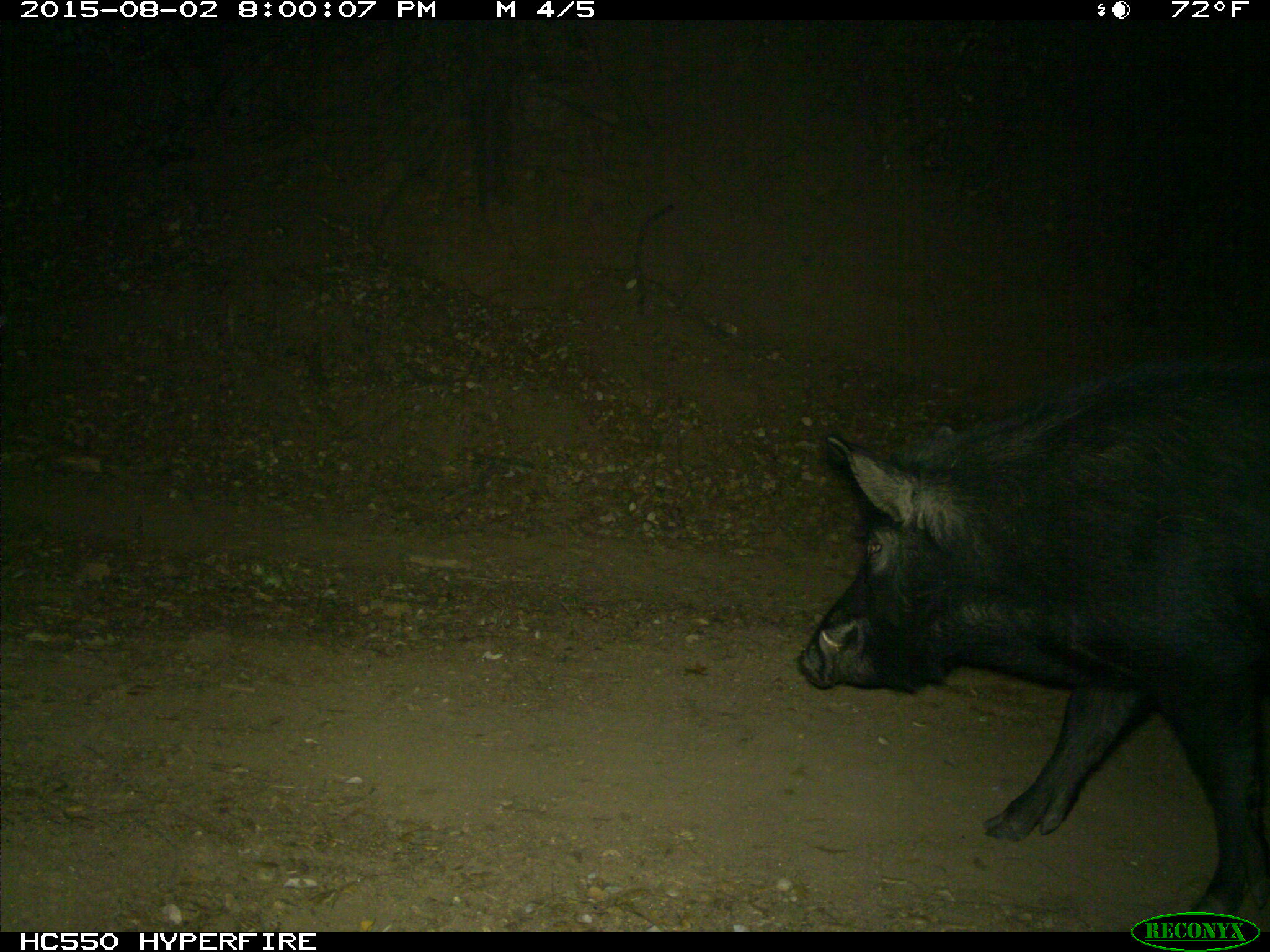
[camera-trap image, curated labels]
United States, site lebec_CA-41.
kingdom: Animalia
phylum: Chordata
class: Mammalia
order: Artiodactyla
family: Suidae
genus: Sus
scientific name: Sus scrofa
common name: wild boar